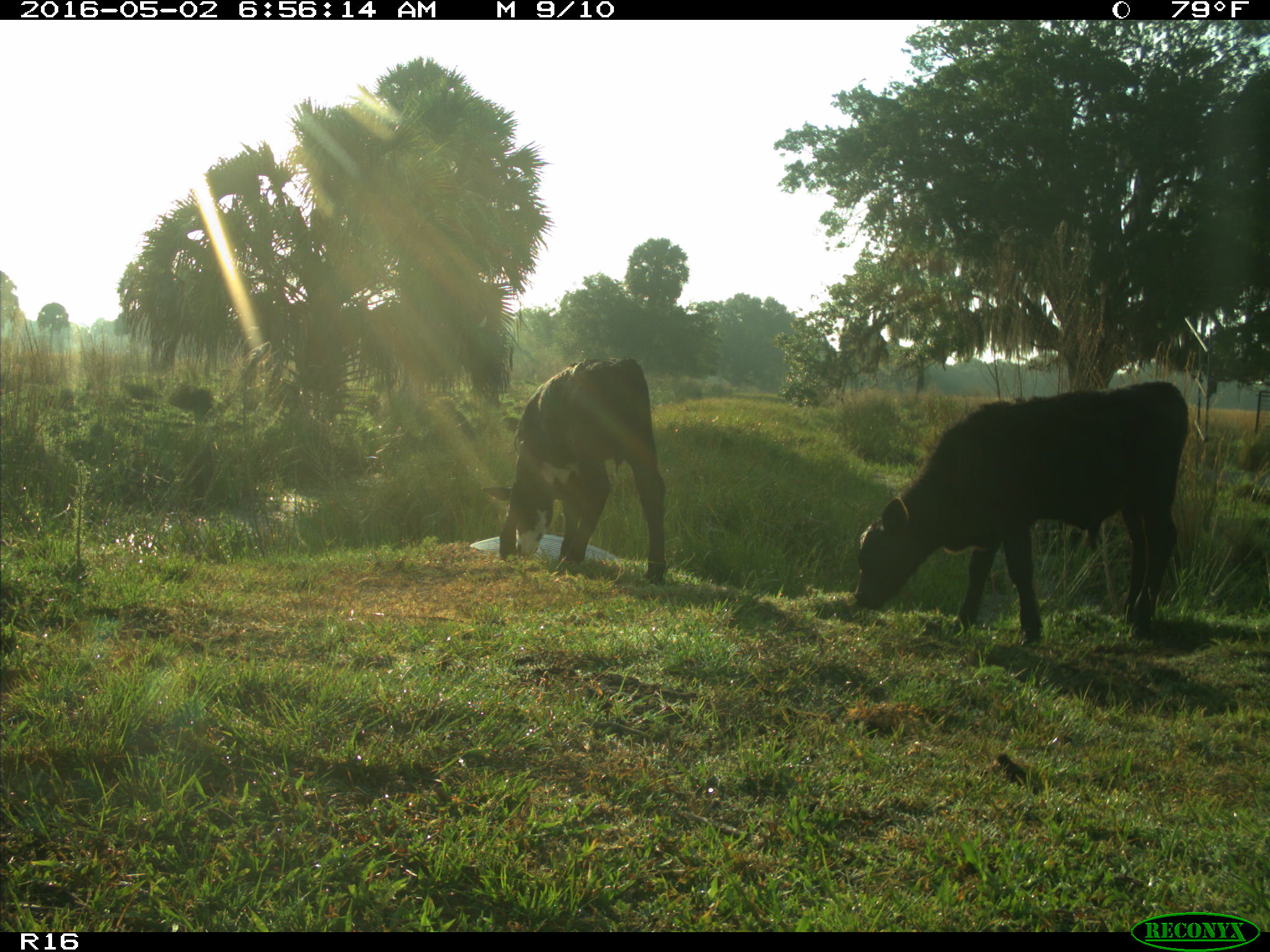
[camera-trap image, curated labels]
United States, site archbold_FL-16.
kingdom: Animalia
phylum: Chordata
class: Mammalia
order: Artiodactyla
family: Bovidae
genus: Bos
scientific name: Bos taurus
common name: domestic cow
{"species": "Bos taurus (domestic cow)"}